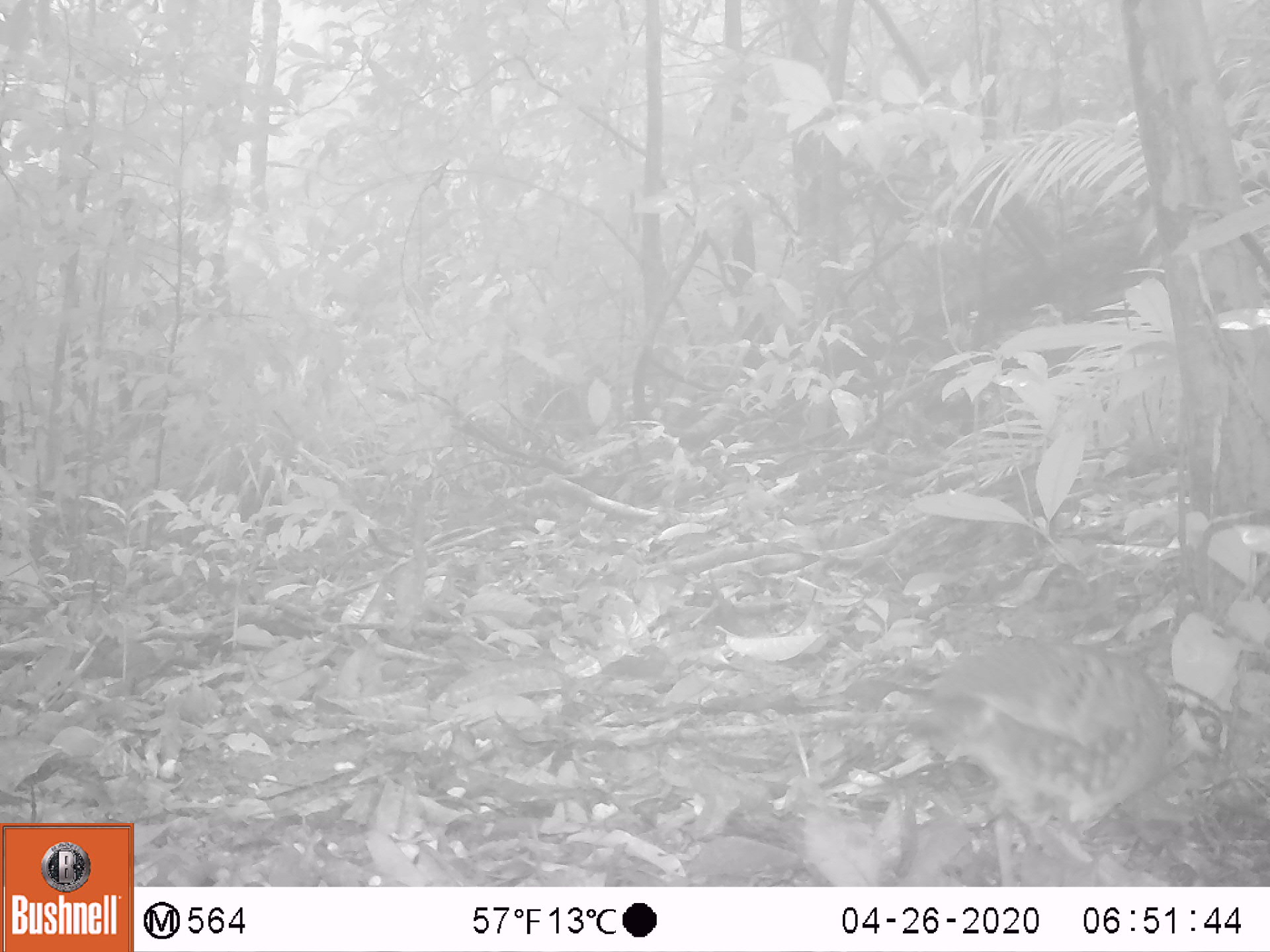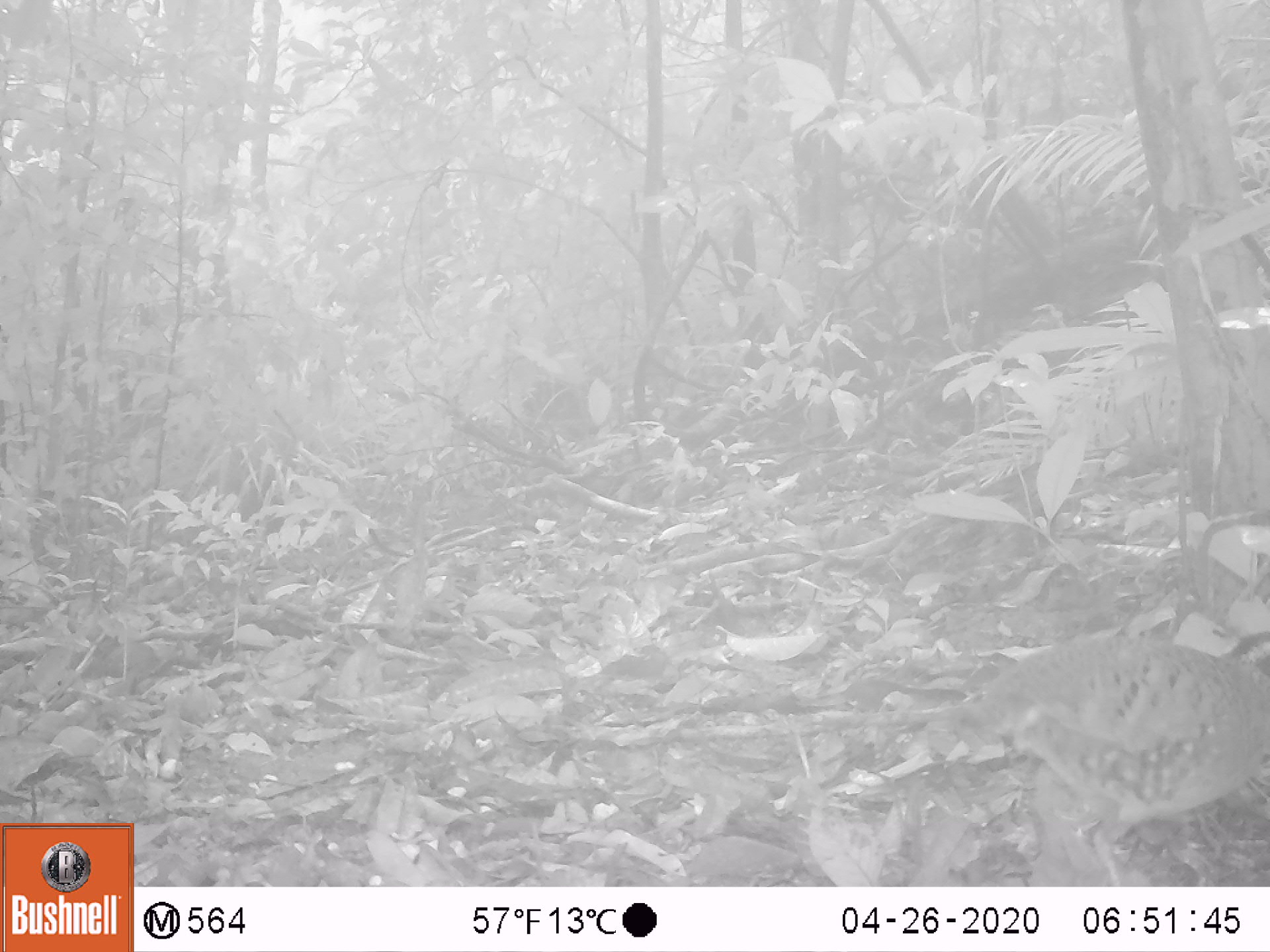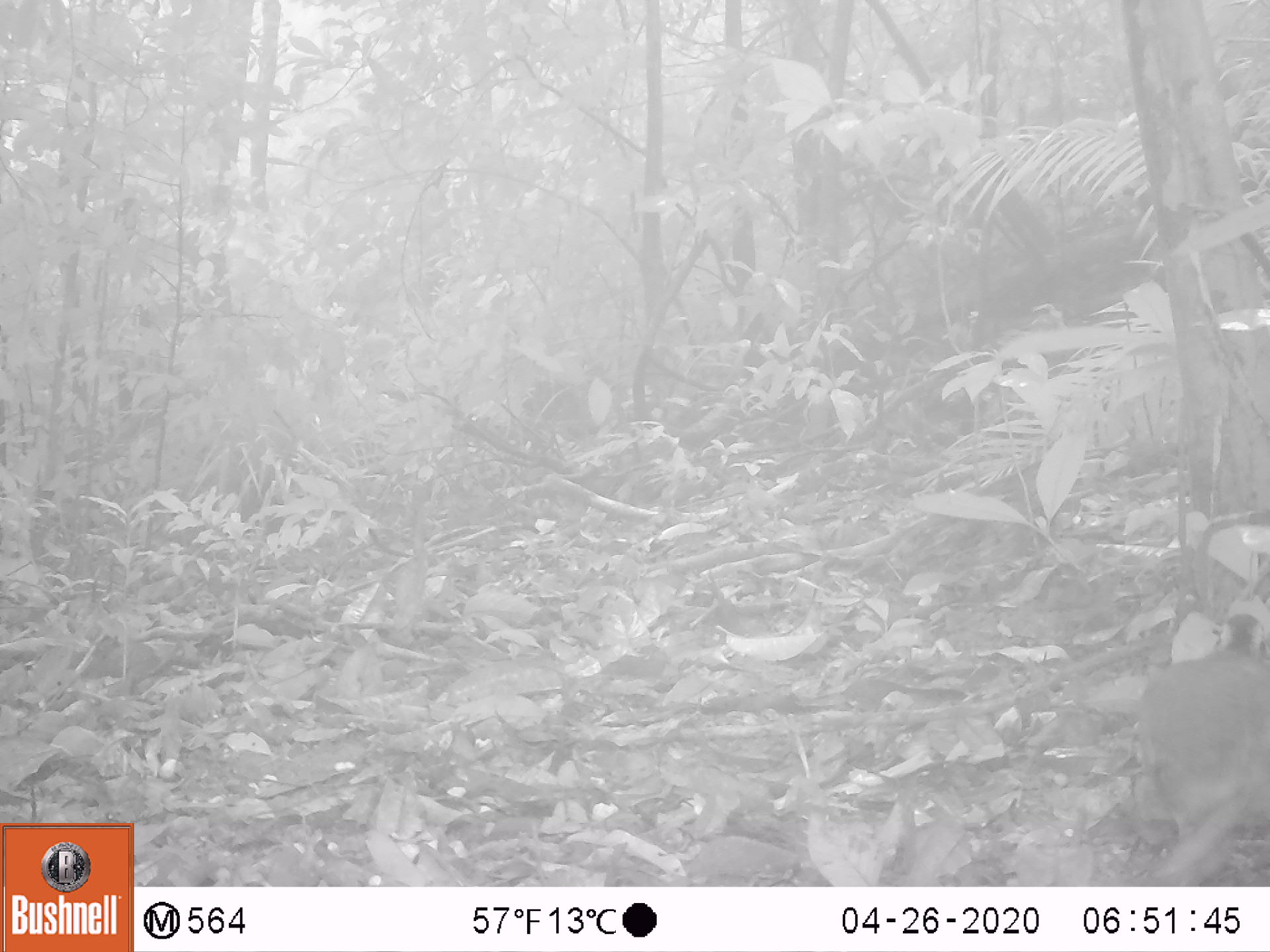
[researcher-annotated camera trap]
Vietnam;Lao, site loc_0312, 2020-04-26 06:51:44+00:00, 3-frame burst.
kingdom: Animalia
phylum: Chordata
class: Aves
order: Galliformes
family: Phasianidae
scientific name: Phasianidae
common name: partridge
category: unidentified partridge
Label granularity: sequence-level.